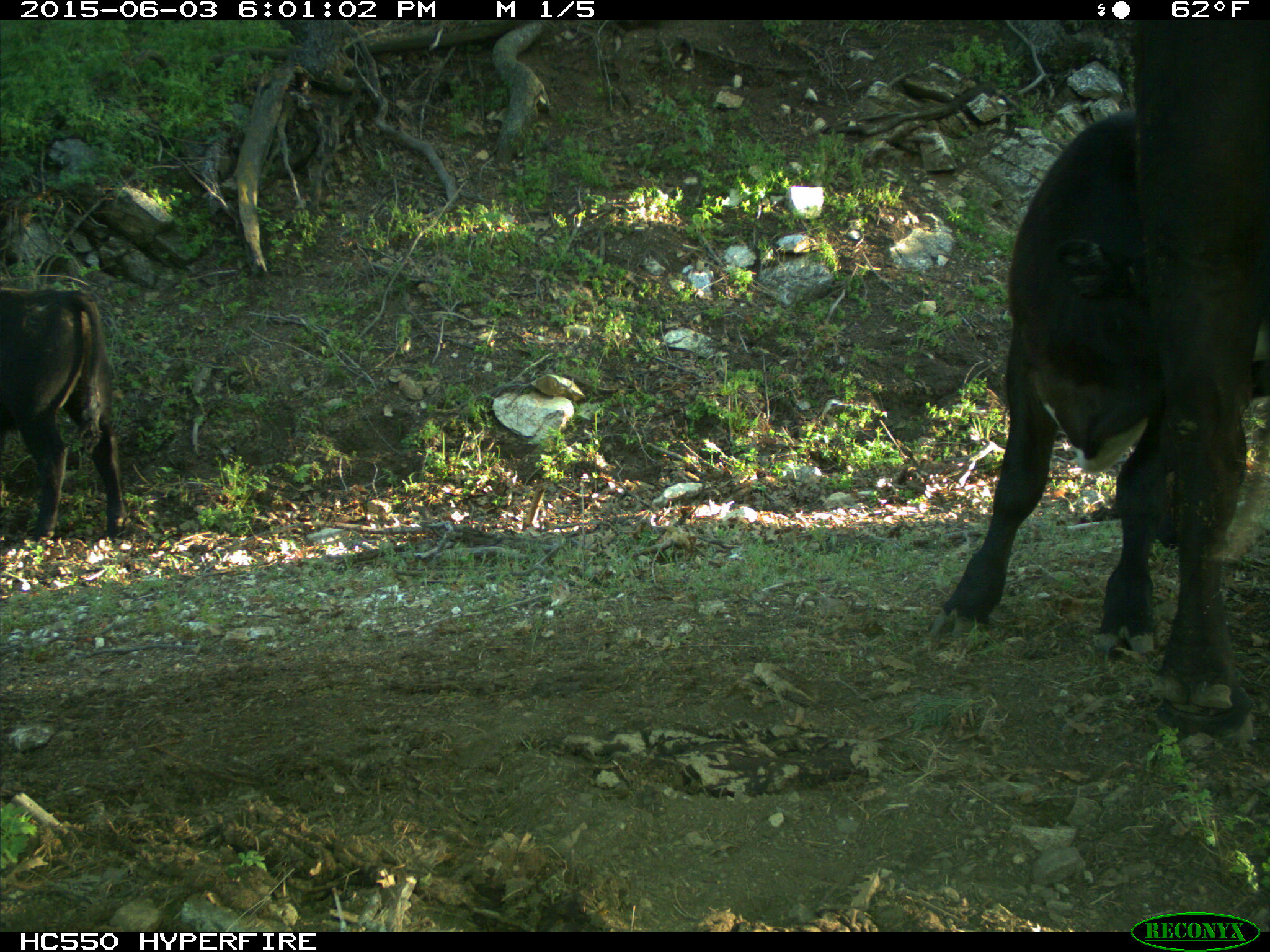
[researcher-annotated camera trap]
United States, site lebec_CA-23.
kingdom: Animalia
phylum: Chordata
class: Mammalia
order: Artiodactyla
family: Bovidae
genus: Bos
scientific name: Bos taurus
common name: domestic cow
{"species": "Bos taurus (domestic cow)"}